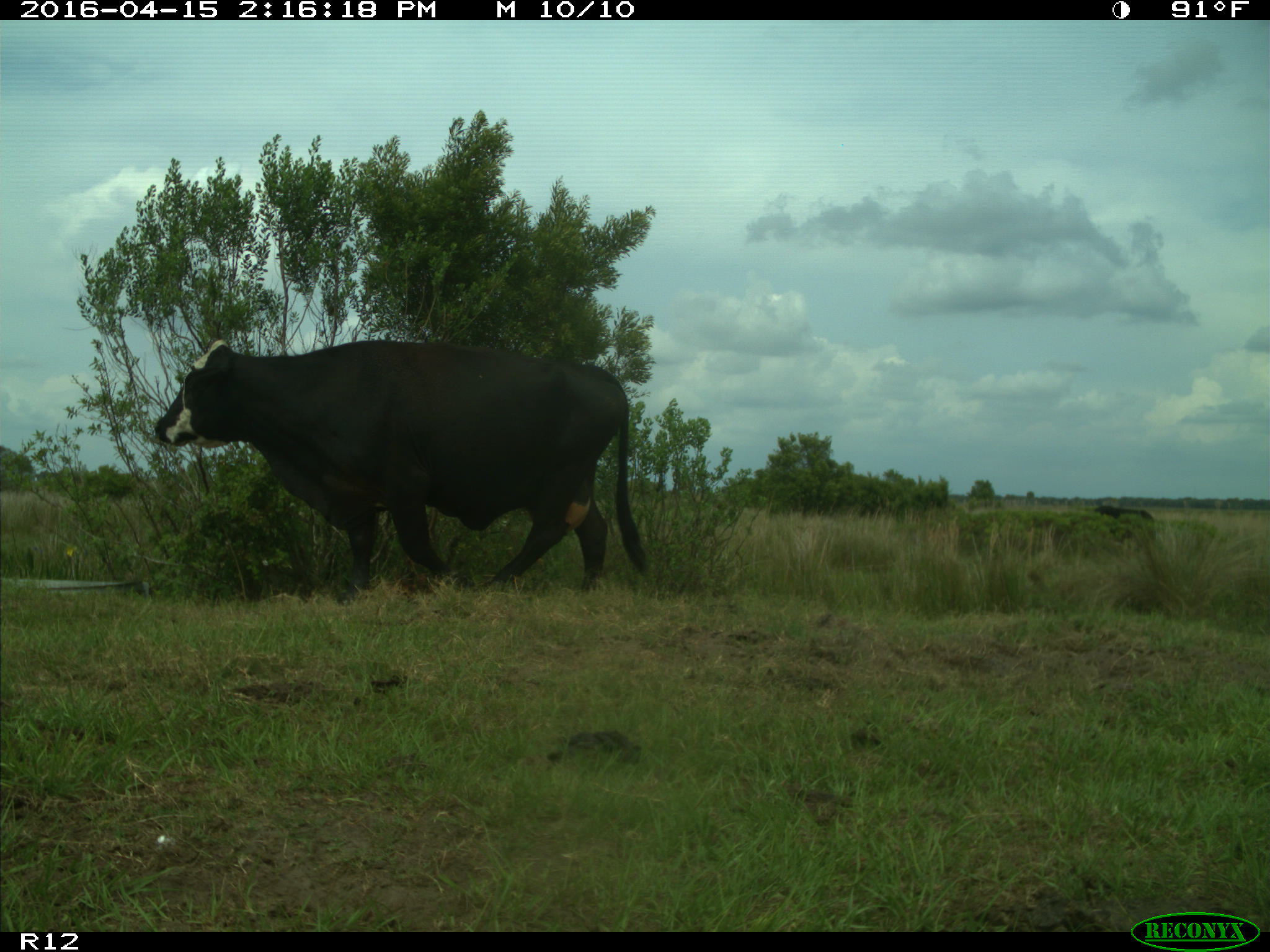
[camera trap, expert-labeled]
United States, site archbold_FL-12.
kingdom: Animalia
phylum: Chordata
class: Mammalia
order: Artiodactyla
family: Bovidae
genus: Bos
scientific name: Bos taurus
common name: domestic cow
Bos taurus (domestic cow).